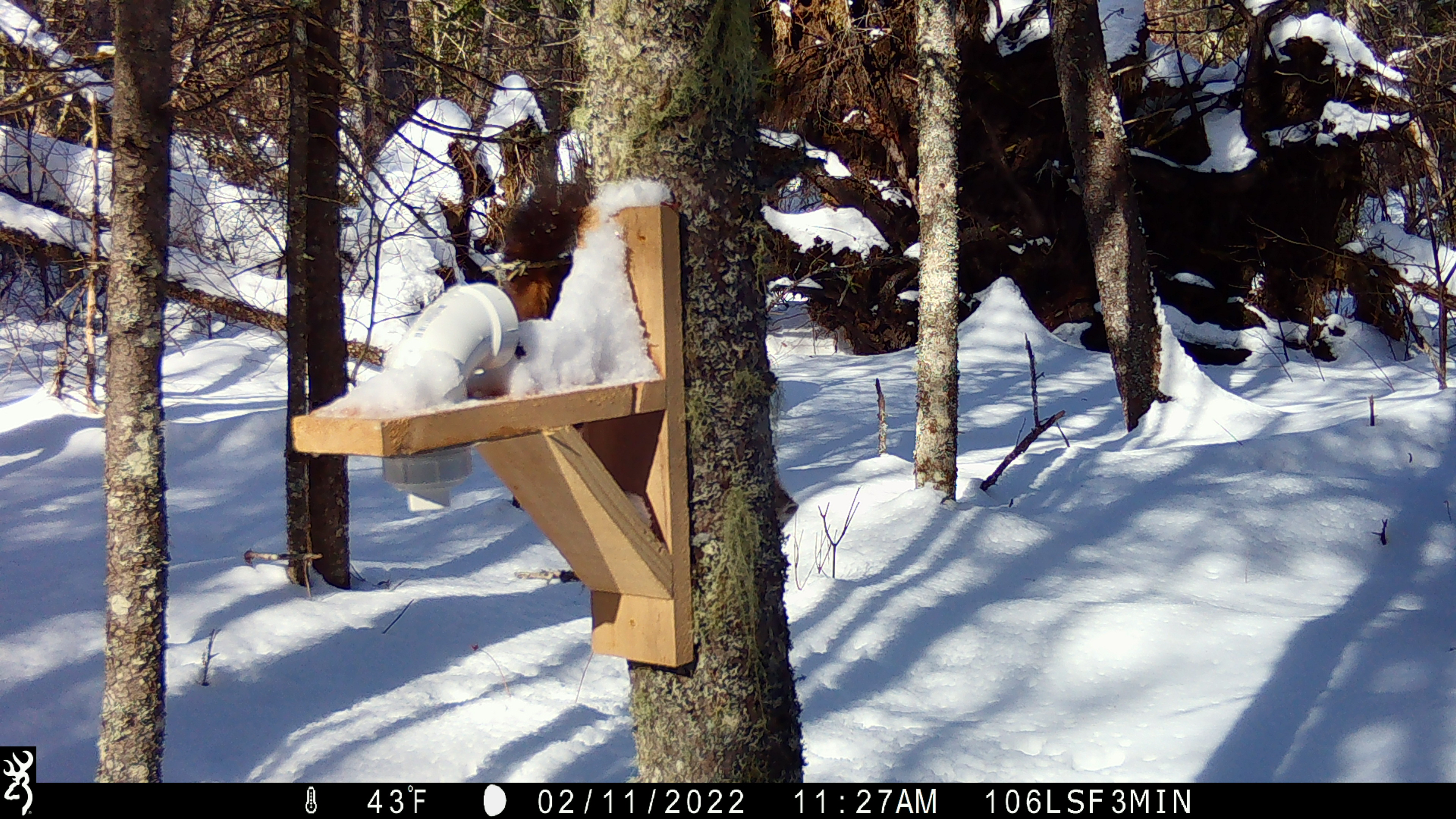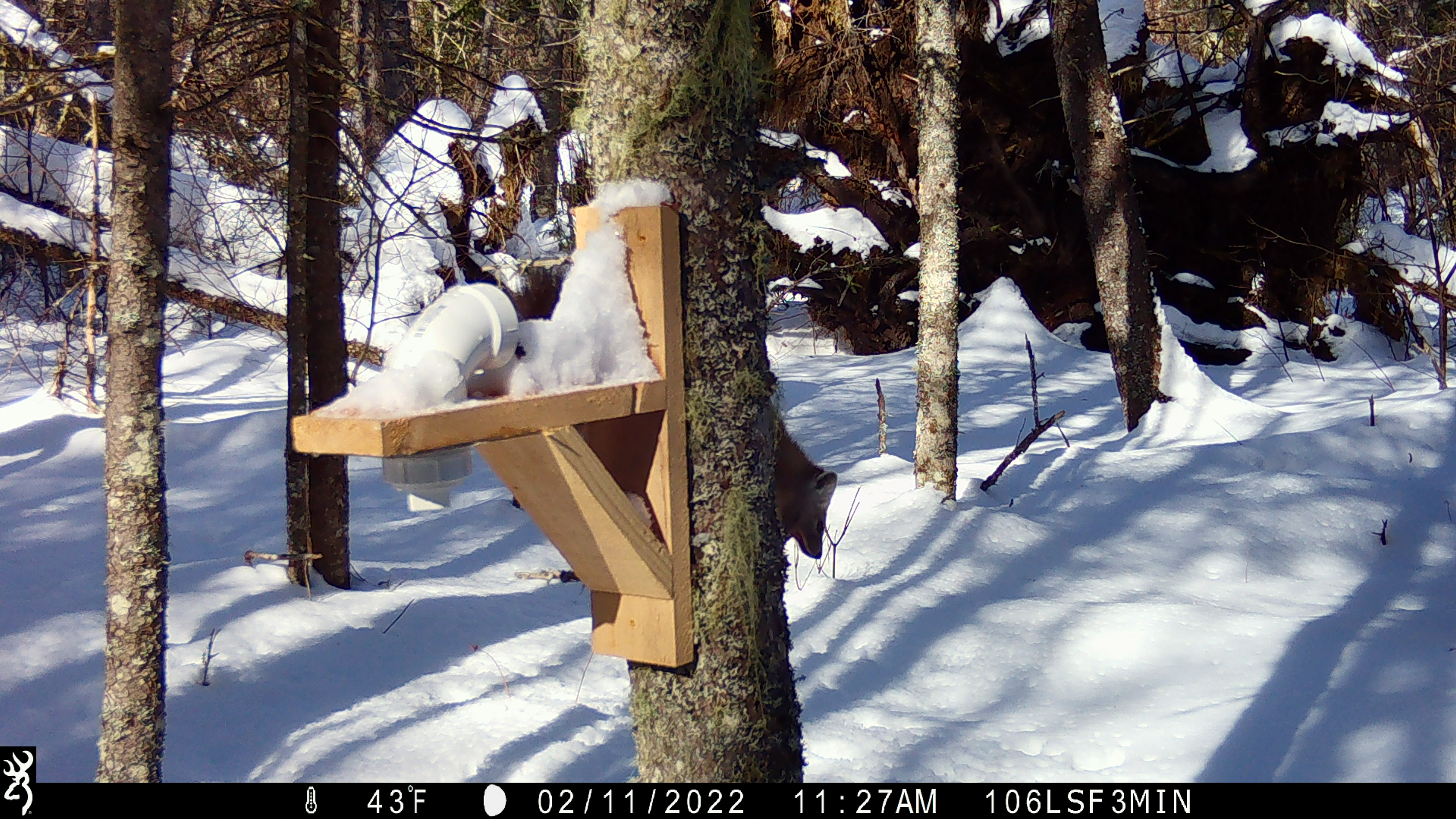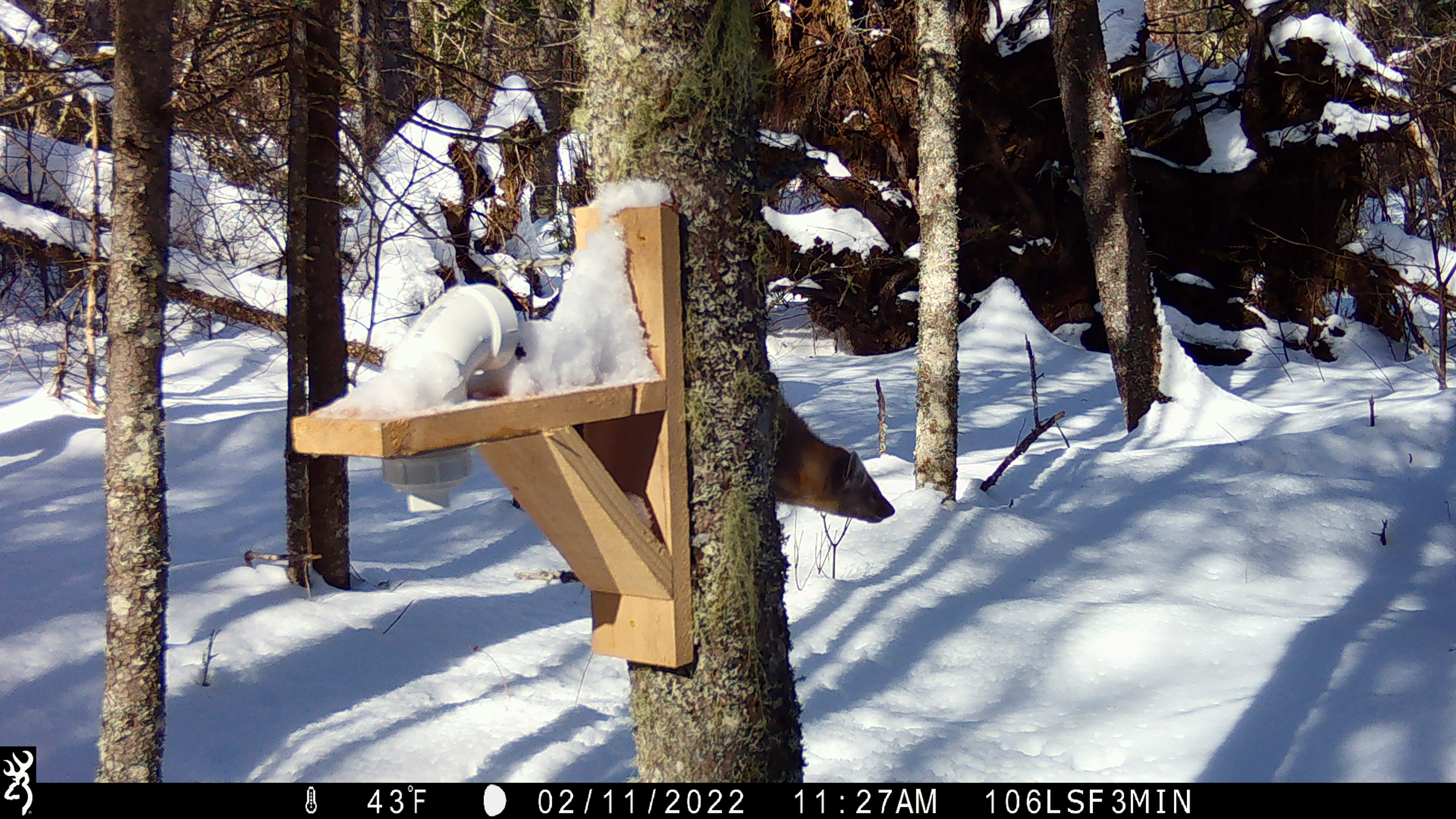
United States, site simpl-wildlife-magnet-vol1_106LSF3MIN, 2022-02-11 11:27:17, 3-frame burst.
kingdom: Animalia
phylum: Chordata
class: Mammalia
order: Carnivora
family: Mustelidae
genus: Martes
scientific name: Martes americana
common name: american marten